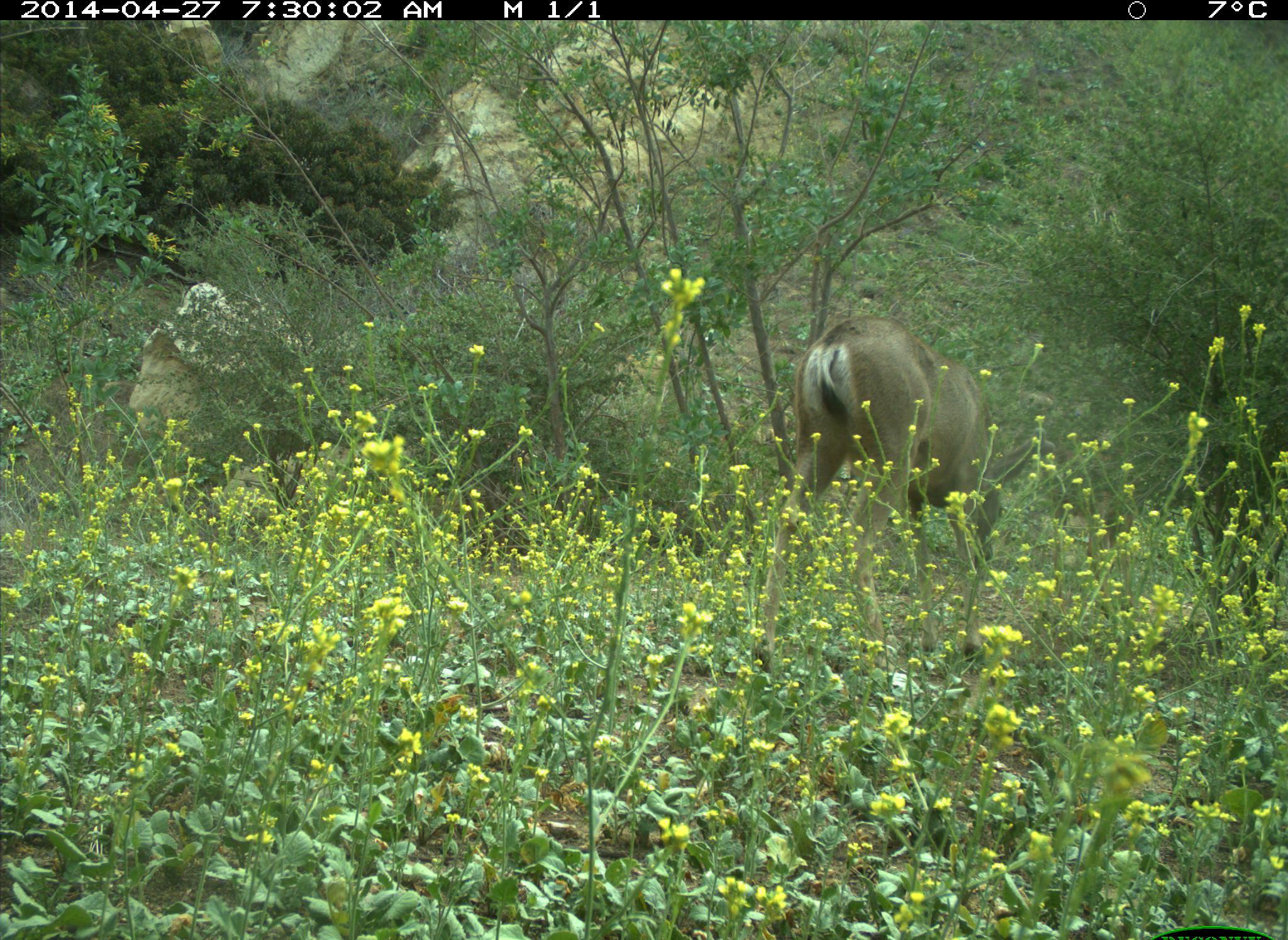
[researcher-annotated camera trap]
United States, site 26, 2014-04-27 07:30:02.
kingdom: Animalia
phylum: Chordata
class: Mammalia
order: Artiodactyla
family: Cervidae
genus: Odocoileus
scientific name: Odocoileus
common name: deer